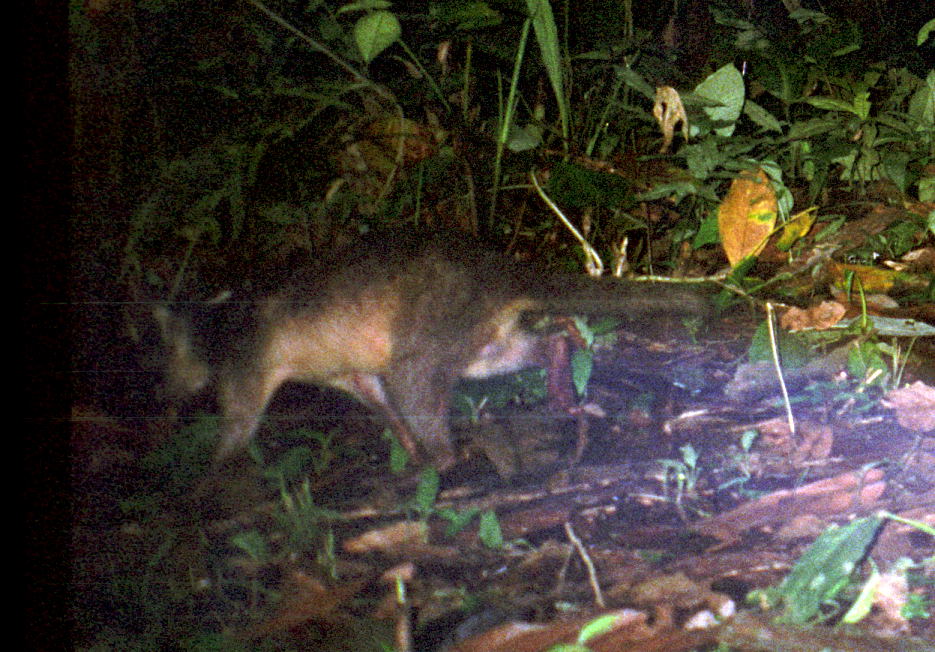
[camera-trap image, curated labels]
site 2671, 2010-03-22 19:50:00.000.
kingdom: Animalia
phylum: Chordata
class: Mammalia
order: Carnivora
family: Procyonidae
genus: Procyon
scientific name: Procyon cancrivorus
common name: crab-eating raccoon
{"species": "Procyon cancrivorus (crab-eating raccoon)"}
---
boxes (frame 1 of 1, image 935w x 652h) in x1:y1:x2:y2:
procyon cancrivorus: 147:229:714:491